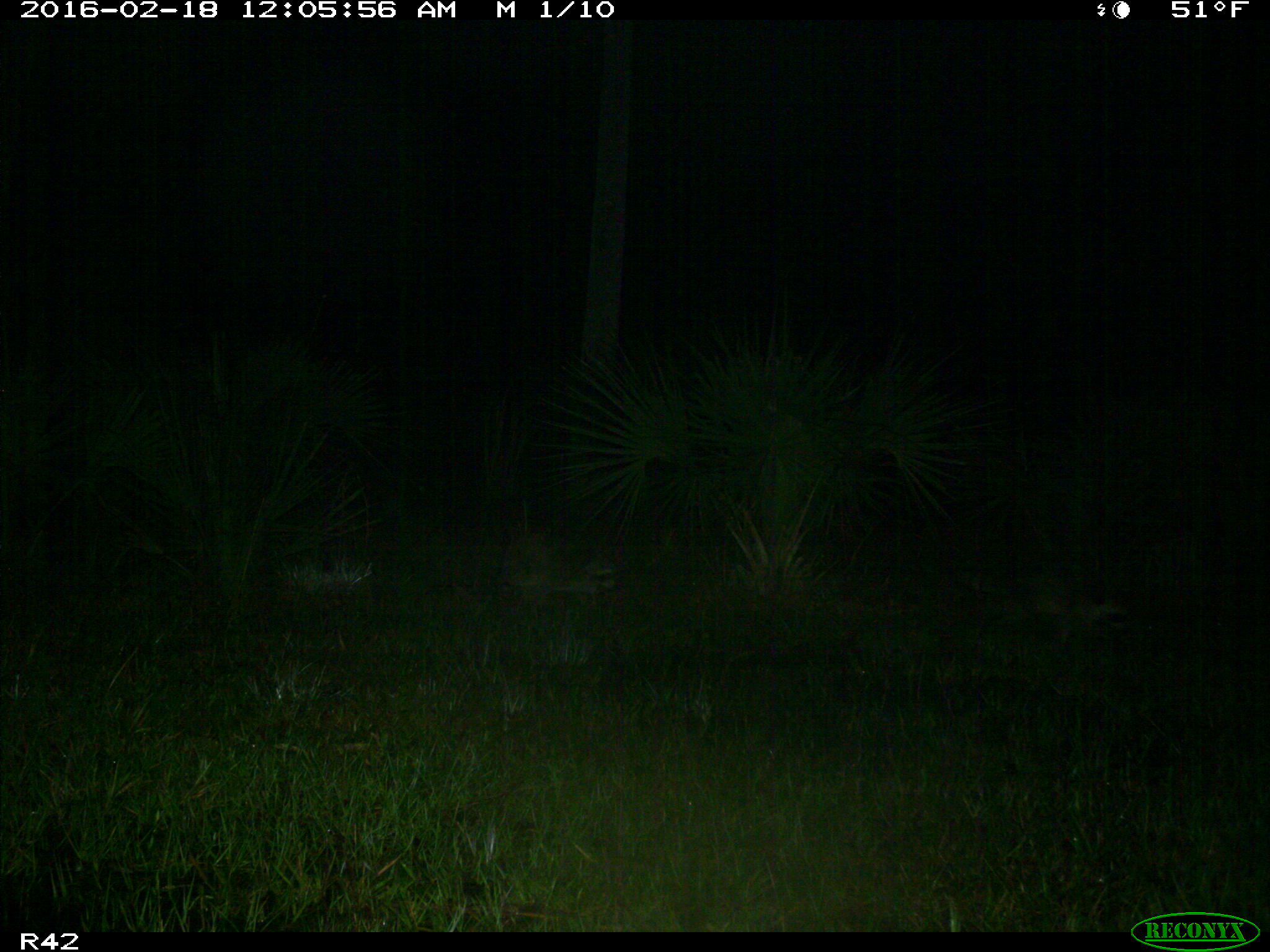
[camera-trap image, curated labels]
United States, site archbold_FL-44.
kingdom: Animalia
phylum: Chordata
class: Mammalia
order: Carnivora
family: Procyonidae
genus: Procyon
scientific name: Procyon lotor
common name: common raccoon